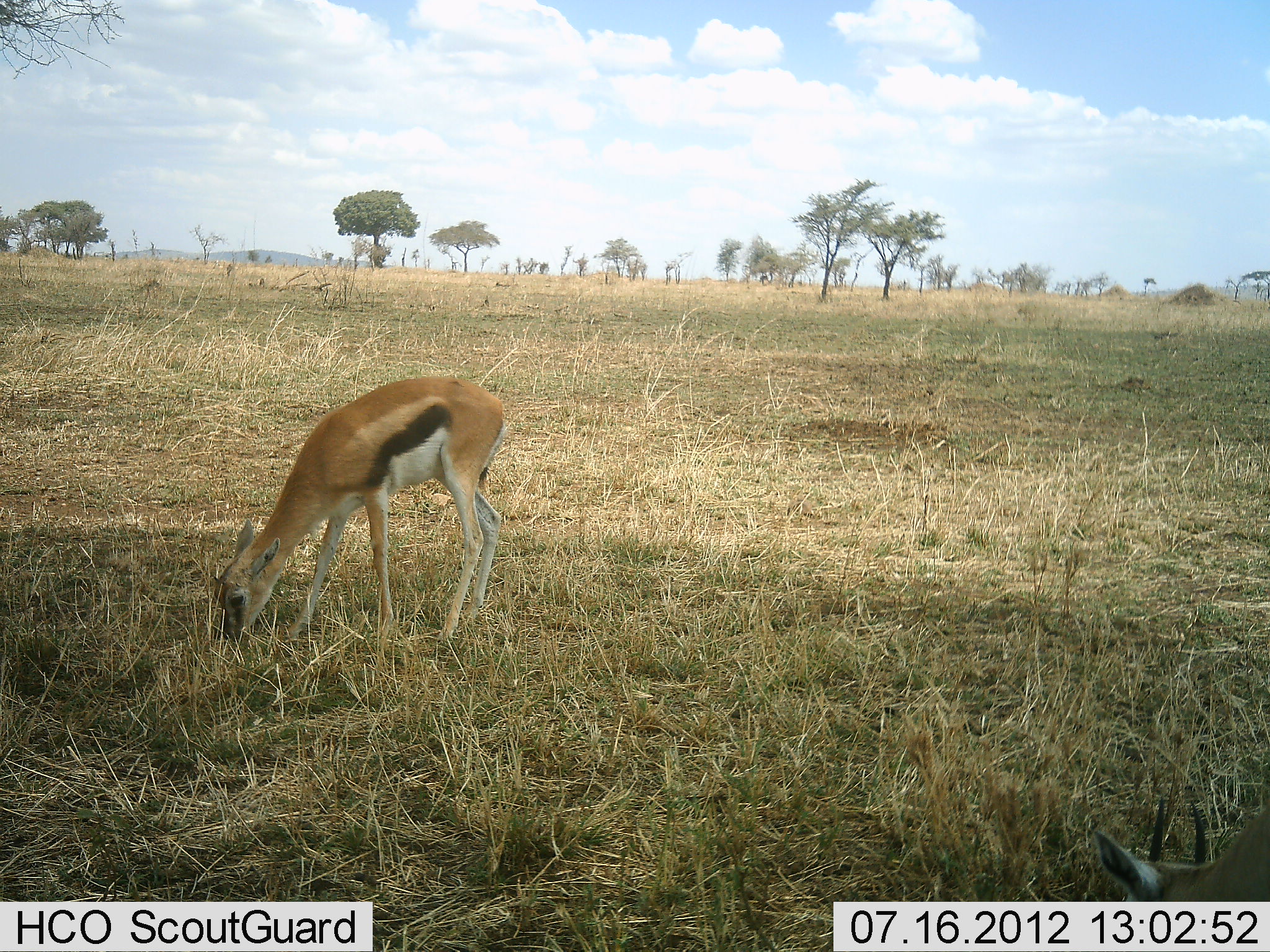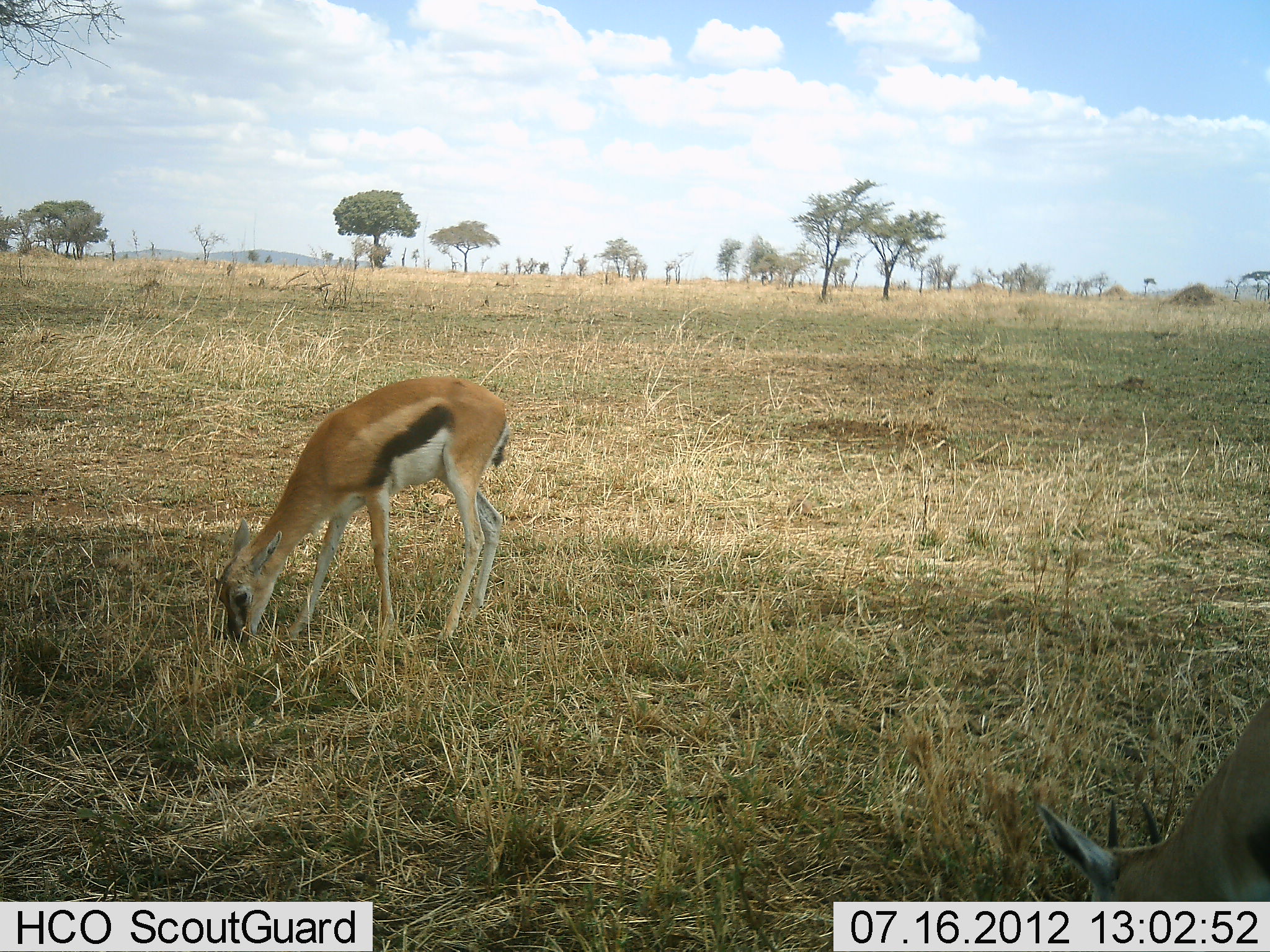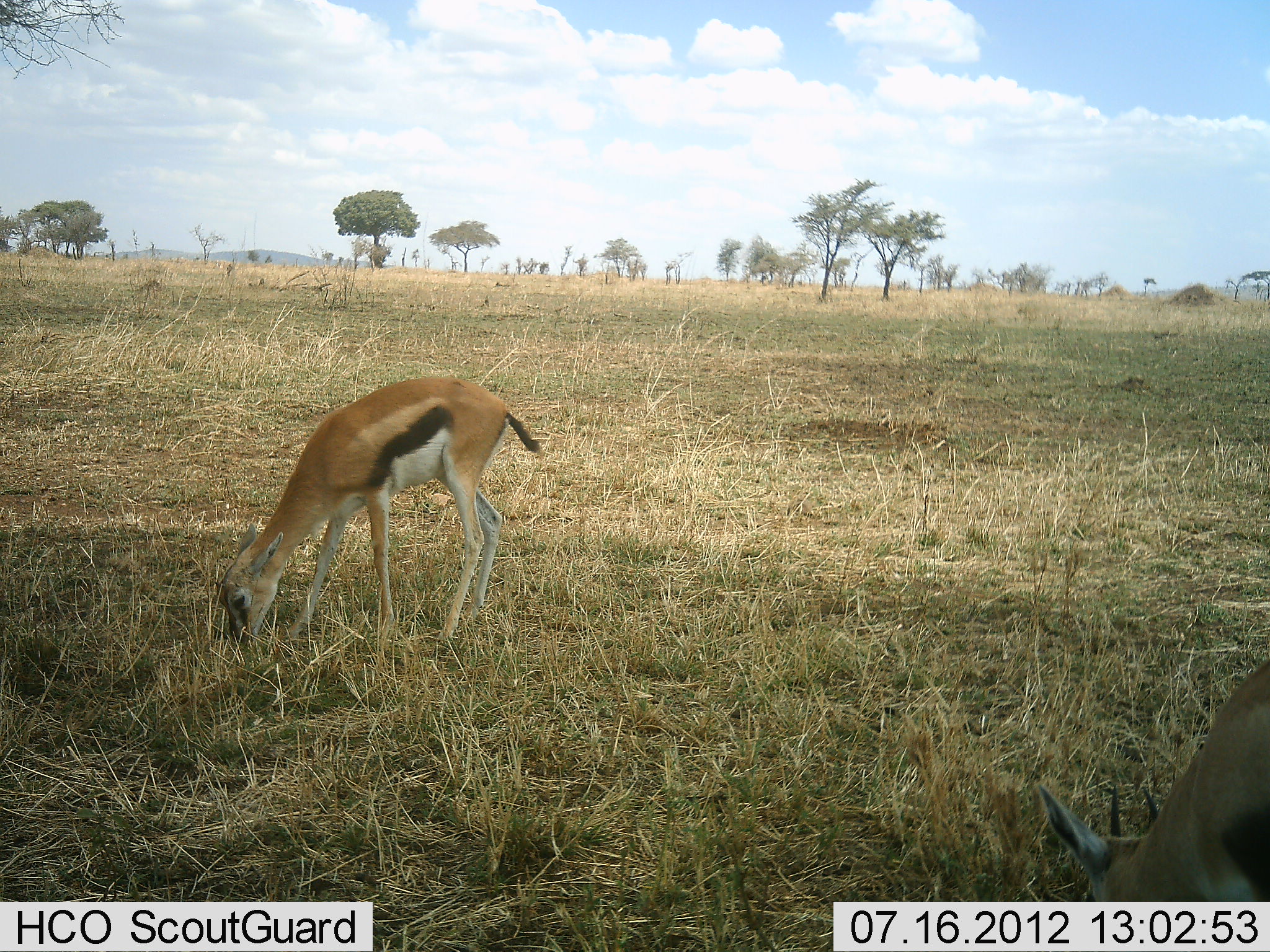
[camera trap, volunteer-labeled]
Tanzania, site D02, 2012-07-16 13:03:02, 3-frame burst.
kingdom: Animalia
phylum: Chordata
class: Mammalia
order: Artiodactyla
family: Bovidae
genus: Eudorcas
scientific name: Eudorcas thomsonii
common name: thomson's gazelle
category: gazellethomsons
Gazellethomsons (thomson's gazelle) (Eudorcas thomsonii), count 2. Behavior (volunteer vote fractions): standing 10%, resting 0%, moving 10%, interacting 0%. Young present (vote fraction): 10%. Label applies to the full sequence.